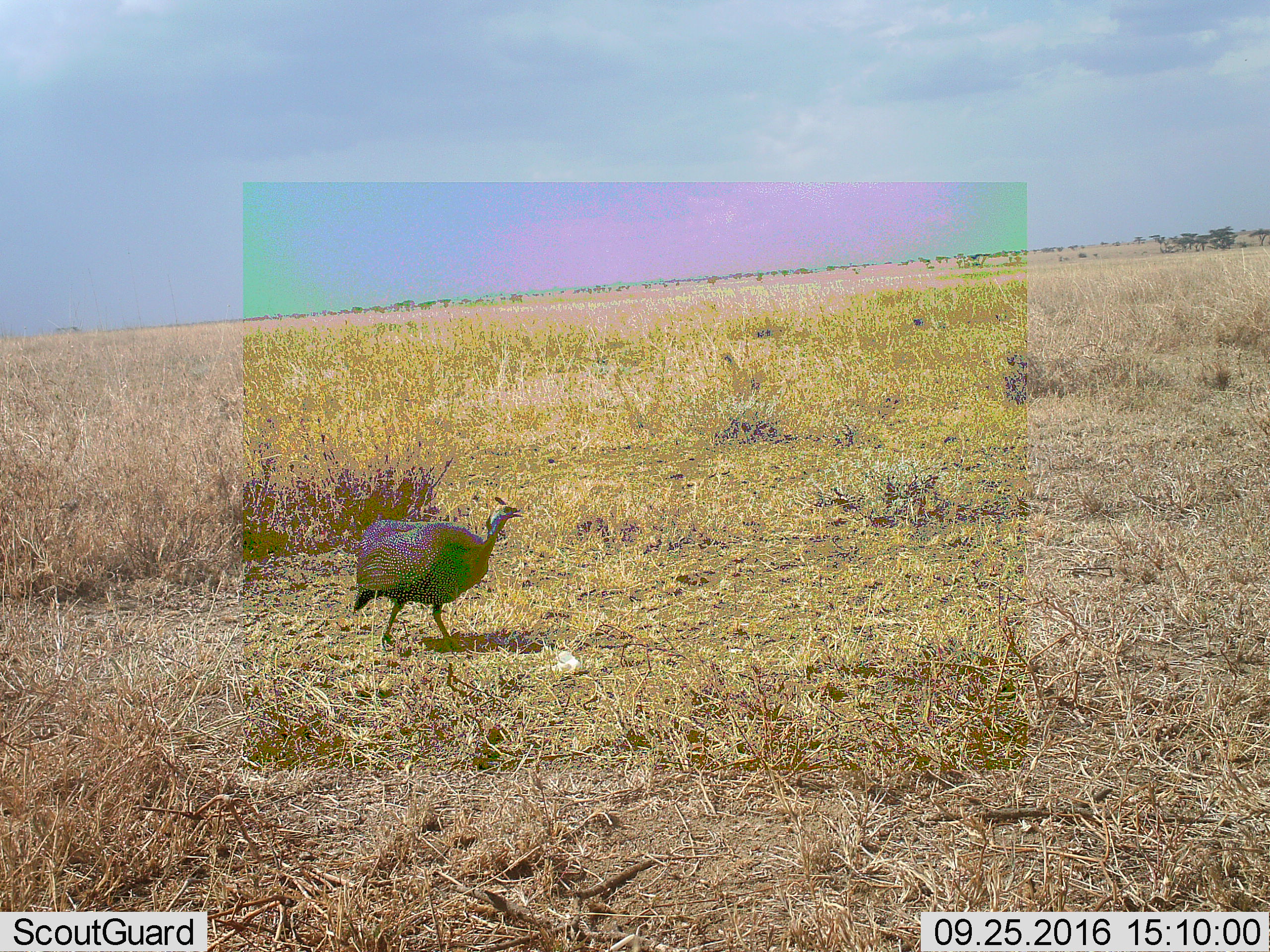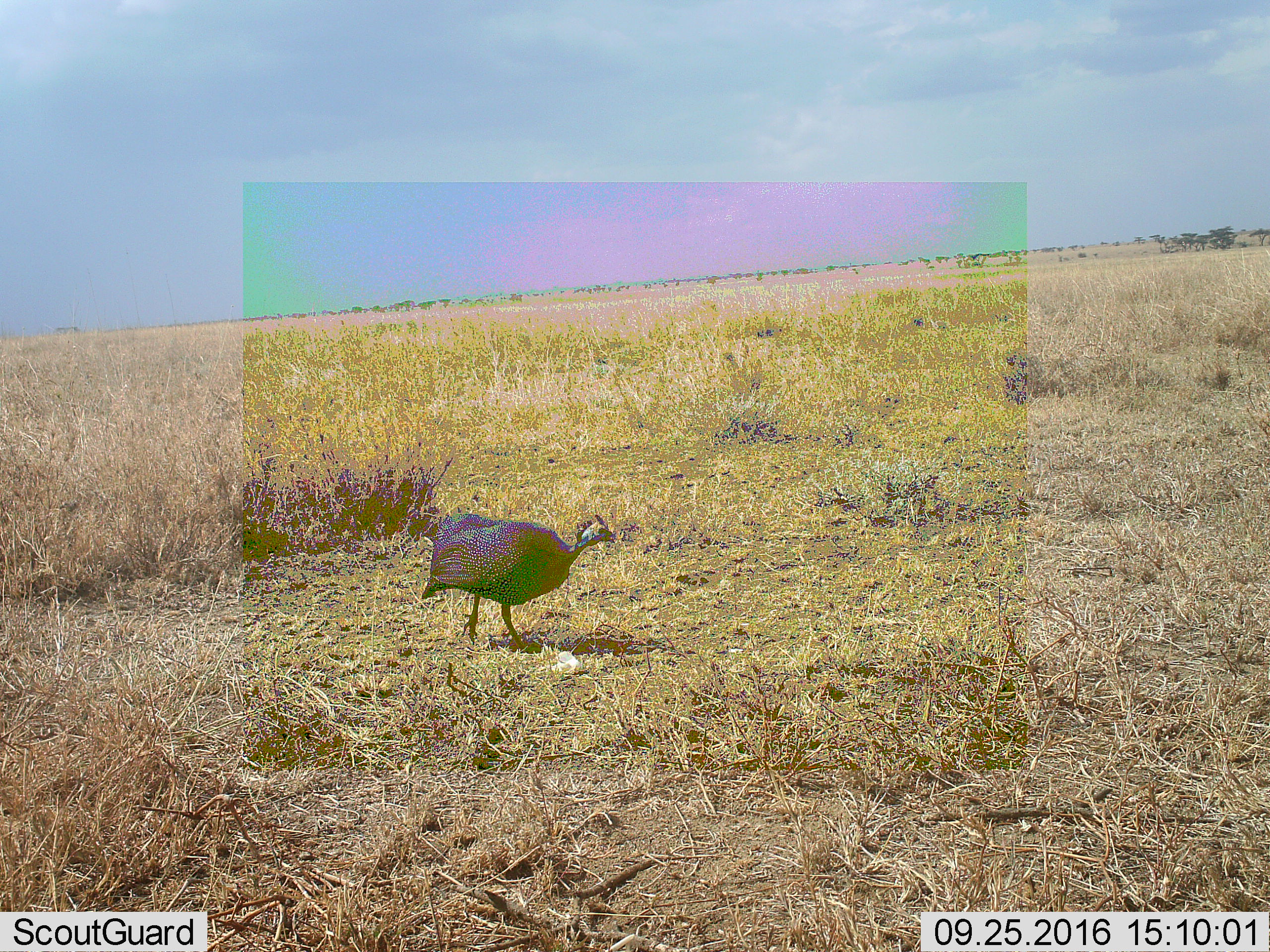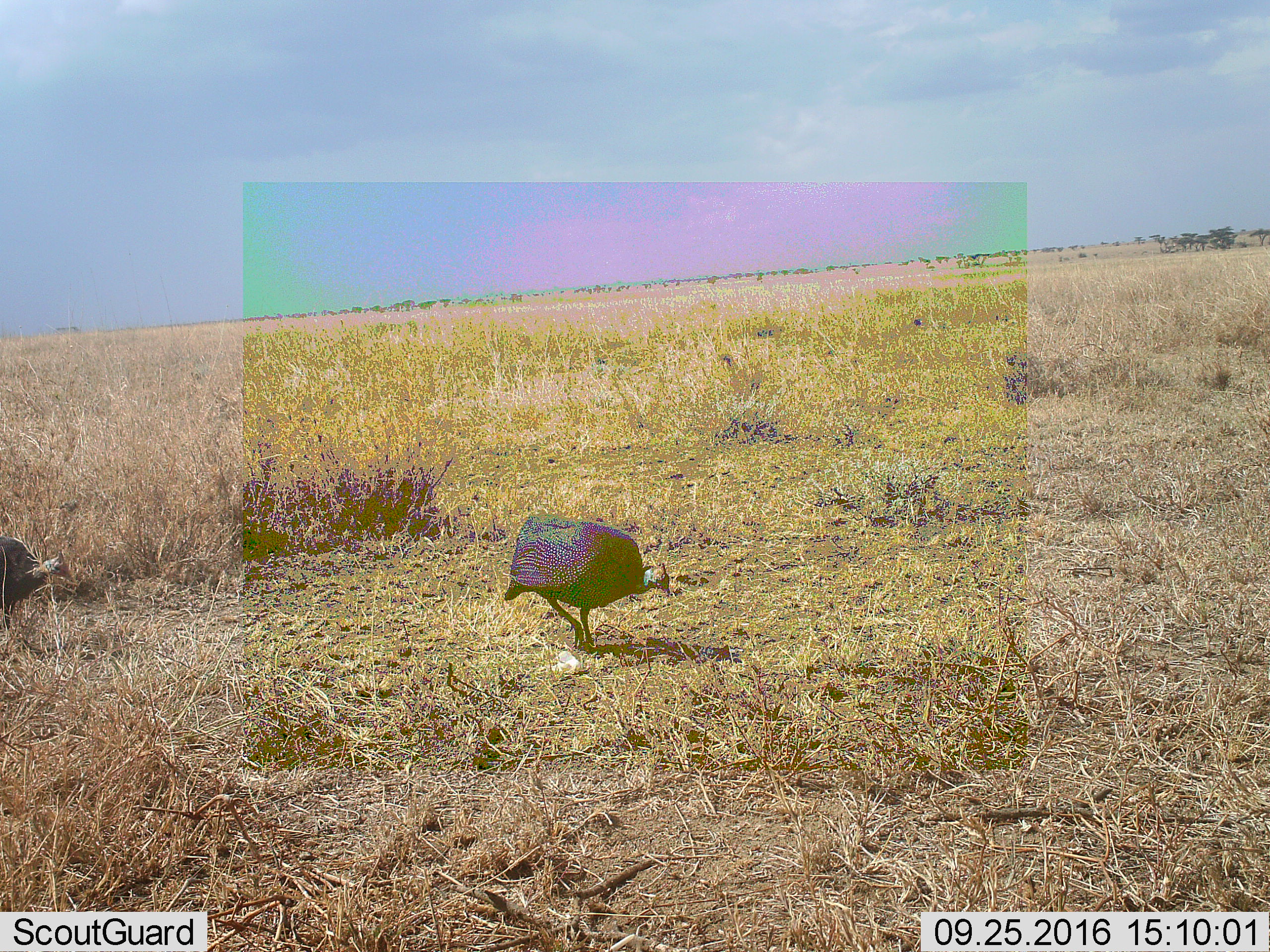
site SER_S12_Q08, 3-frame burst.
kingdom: Animalia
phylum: Chordata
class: Aves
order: Galliformes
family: Numididae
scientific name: Numididae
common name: guineafowl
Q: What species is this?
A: Guineafowl (Numididae).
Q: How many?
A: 2.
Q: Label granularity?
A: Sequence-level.